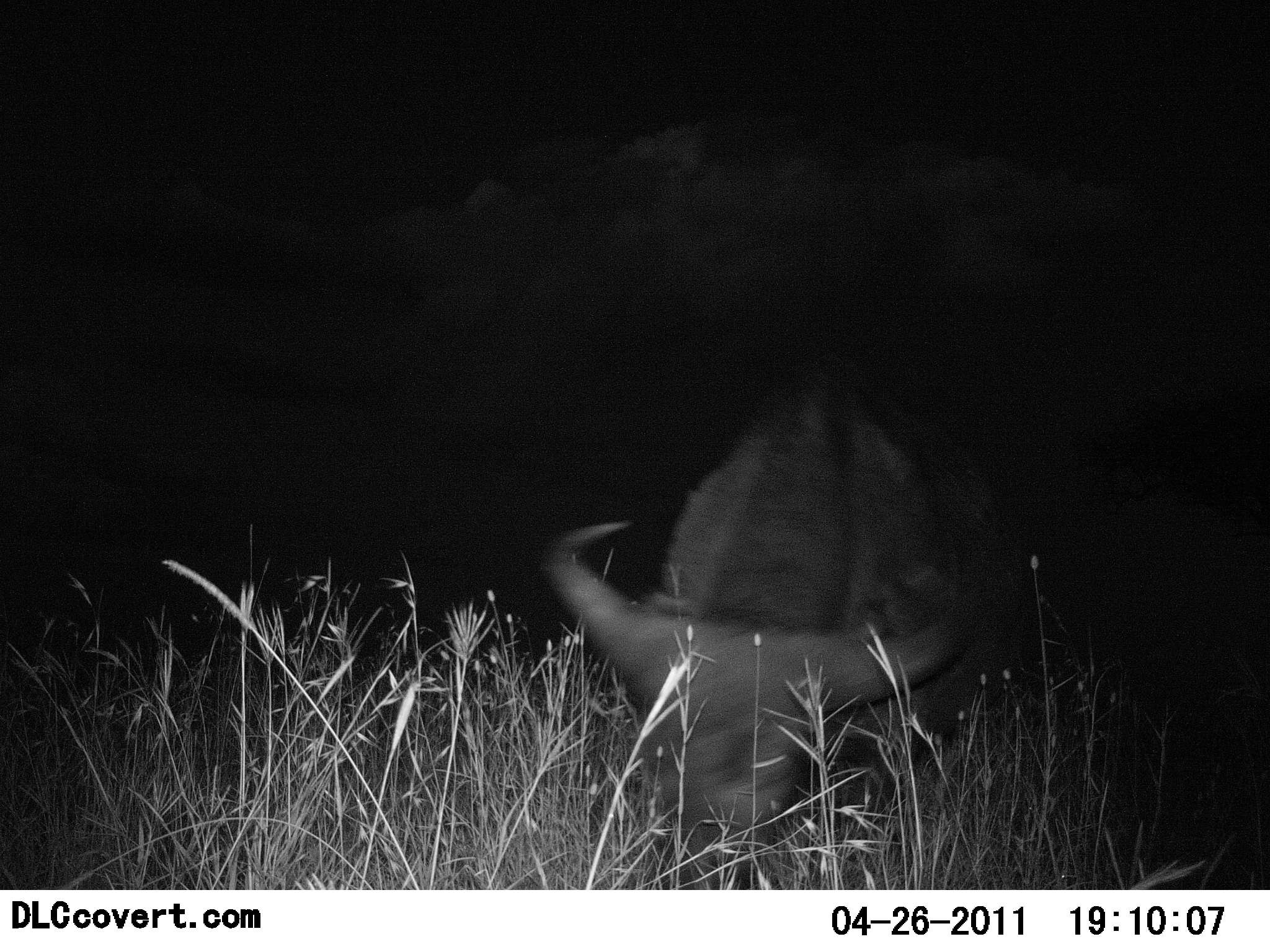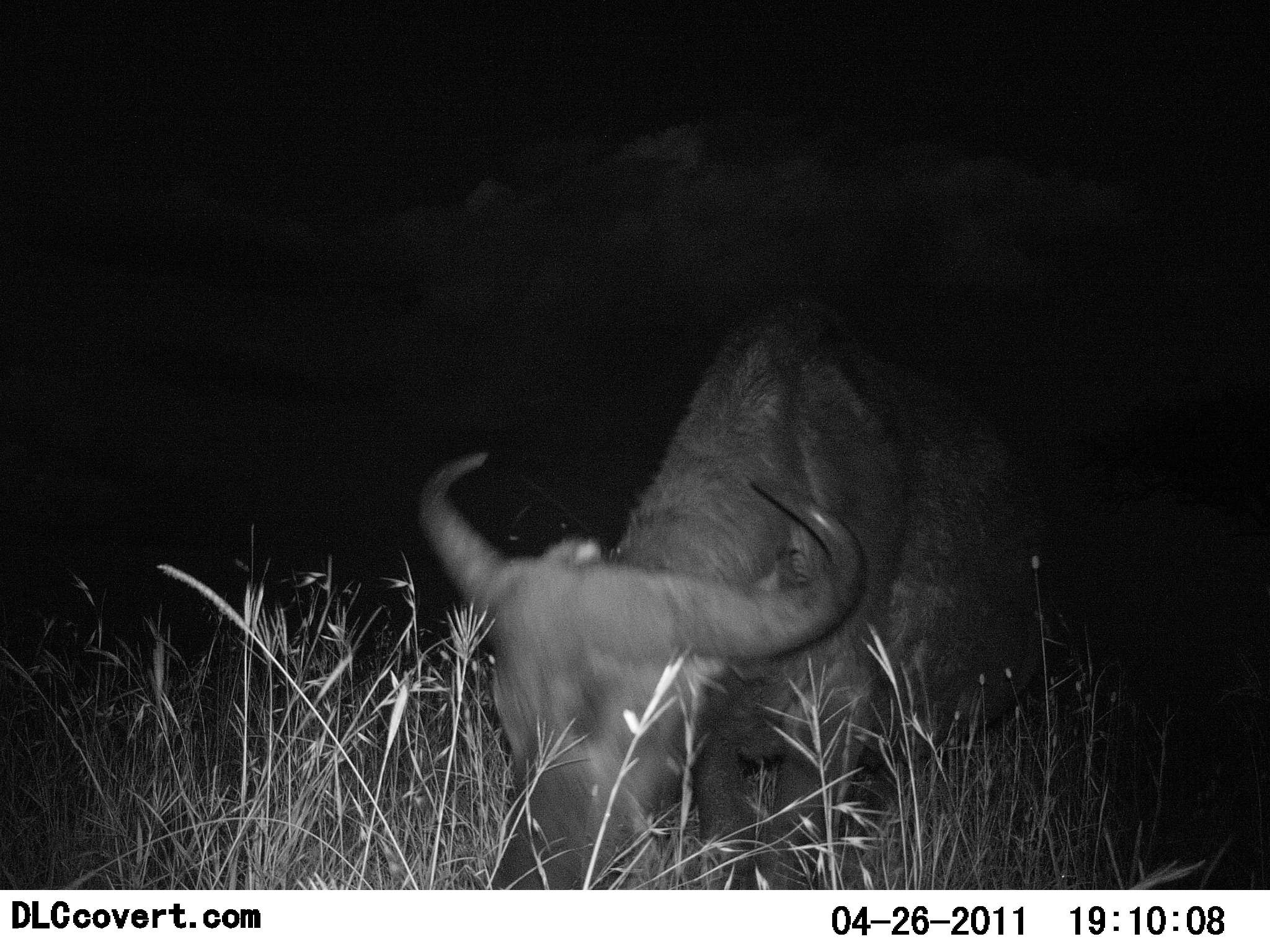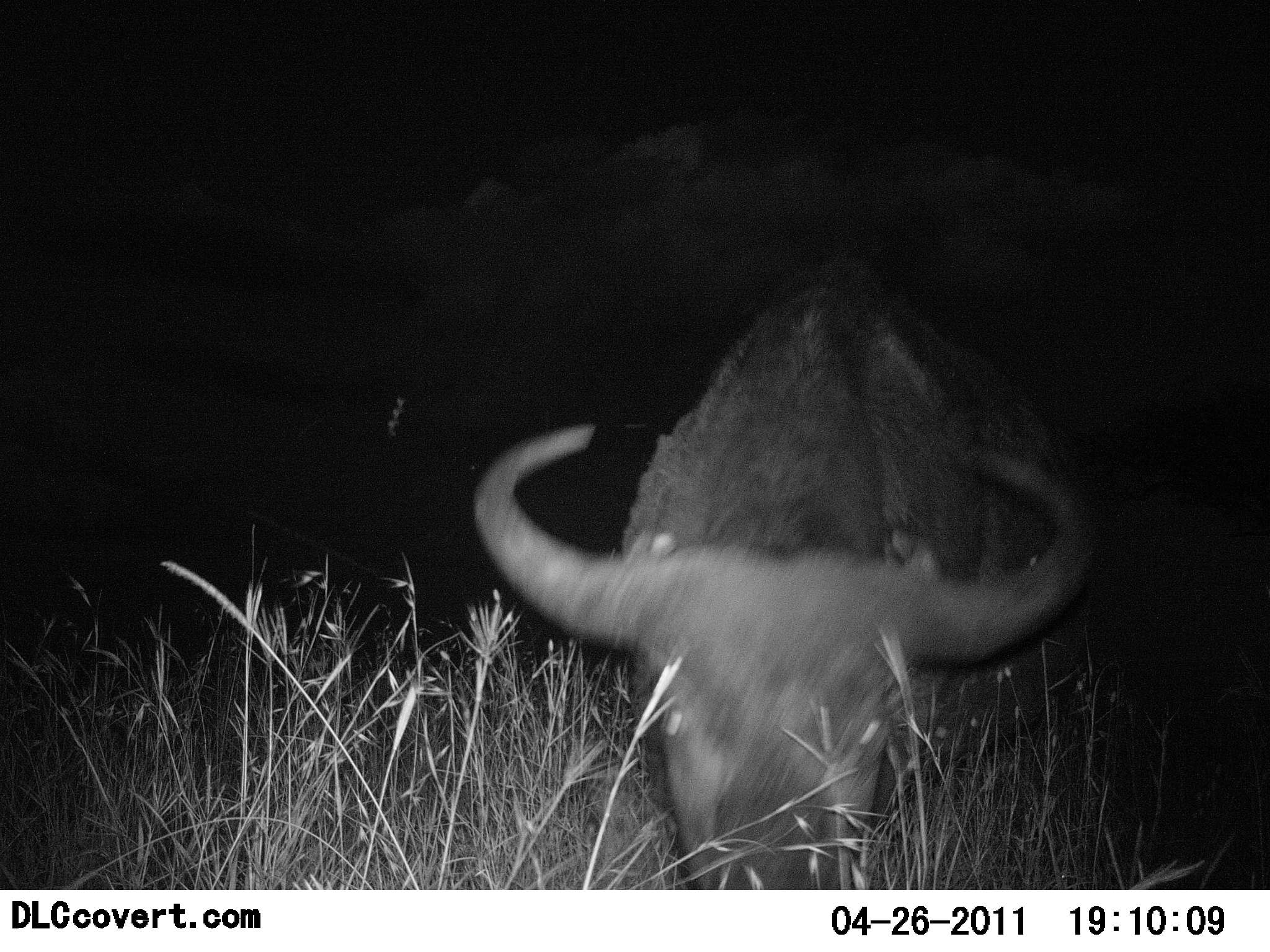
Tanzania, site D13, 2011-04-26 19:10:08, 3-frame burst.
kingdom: Animalia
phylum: Chordata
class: Mammalia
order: Artiodactyla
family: Bovidae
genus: Syncerus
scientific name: Syncerus caffer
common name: cape buffalo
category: buffalo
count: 1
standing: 36%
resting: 0%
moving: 43%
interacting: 0%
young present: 0%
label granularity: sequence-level